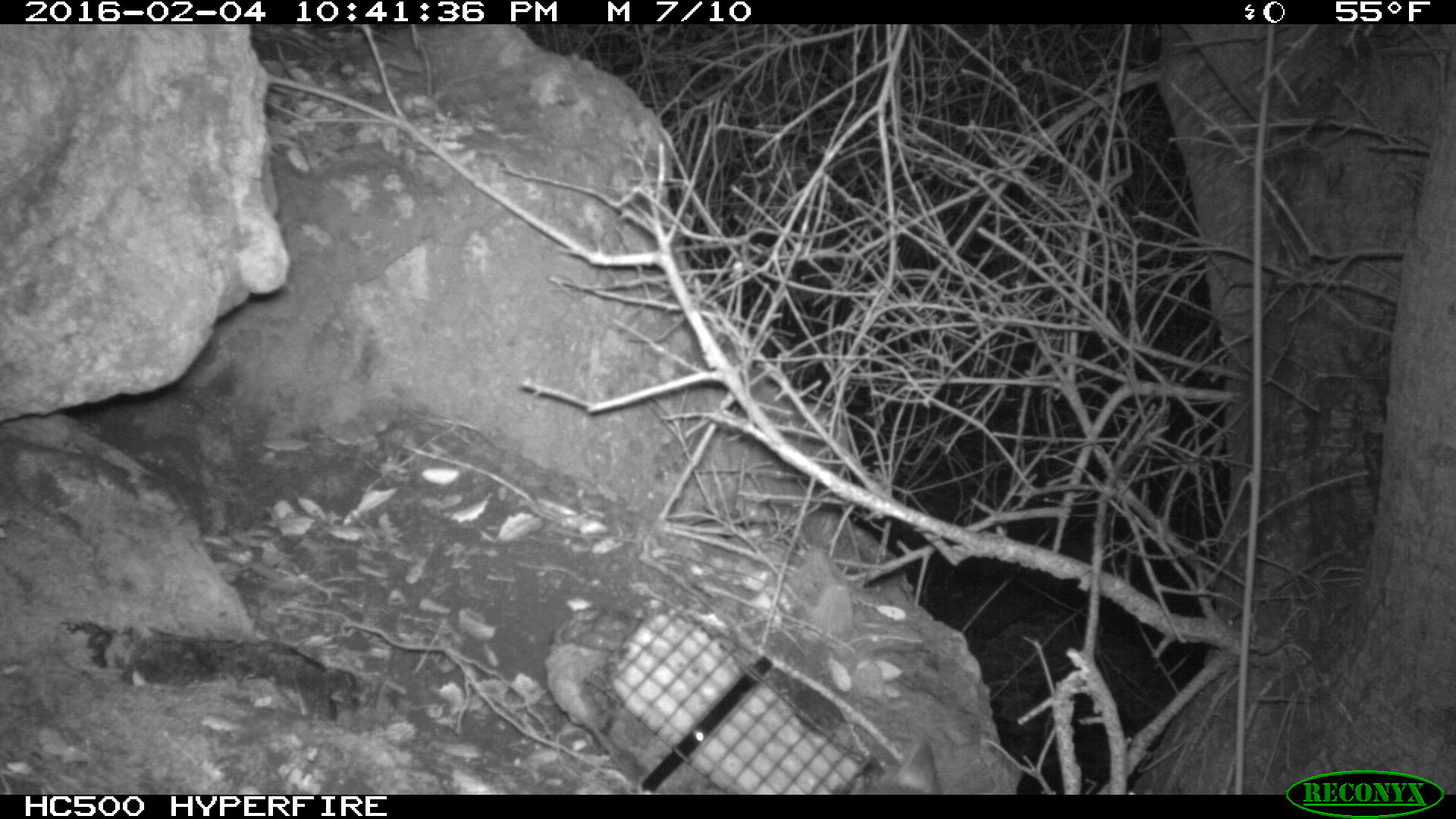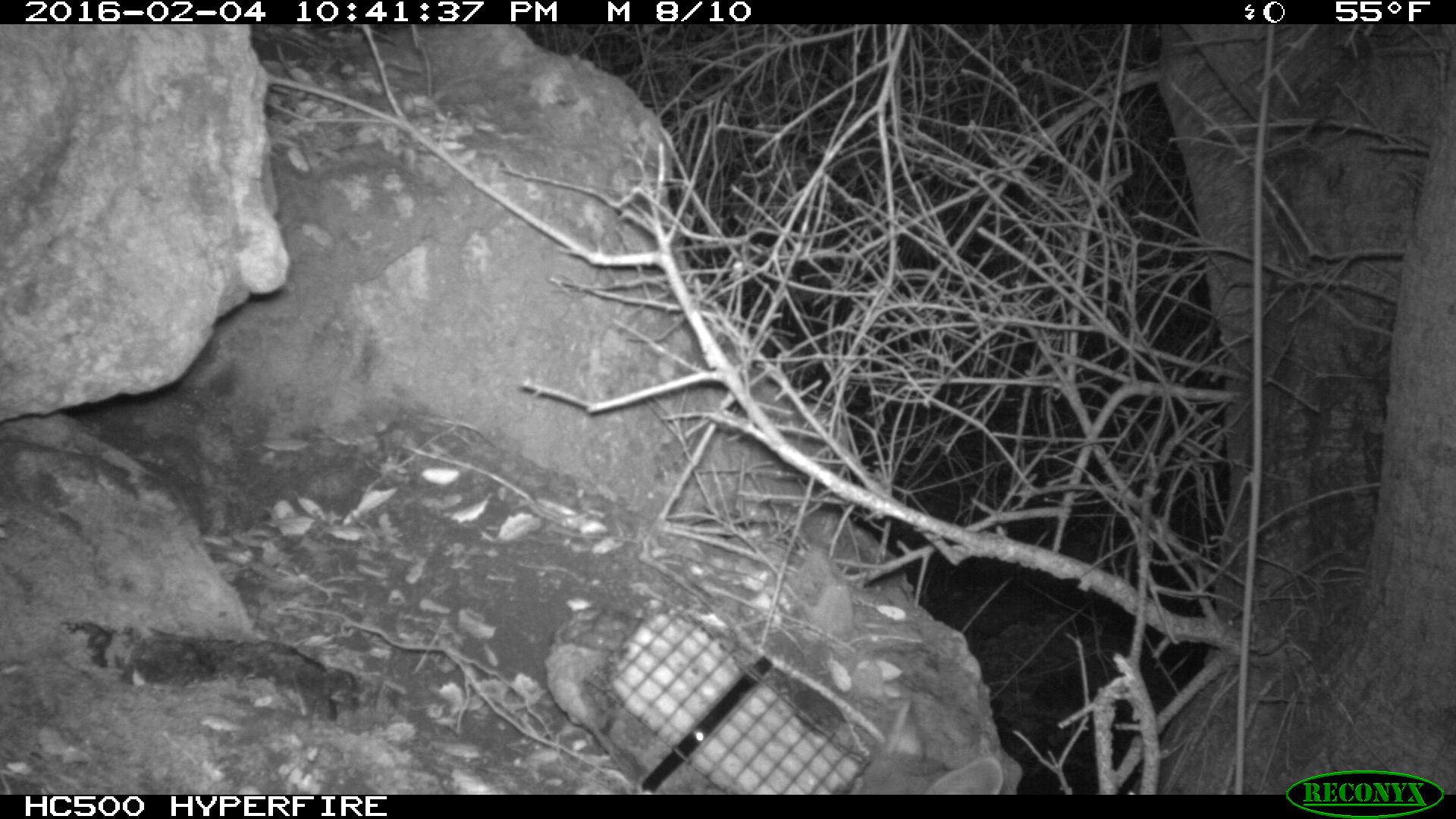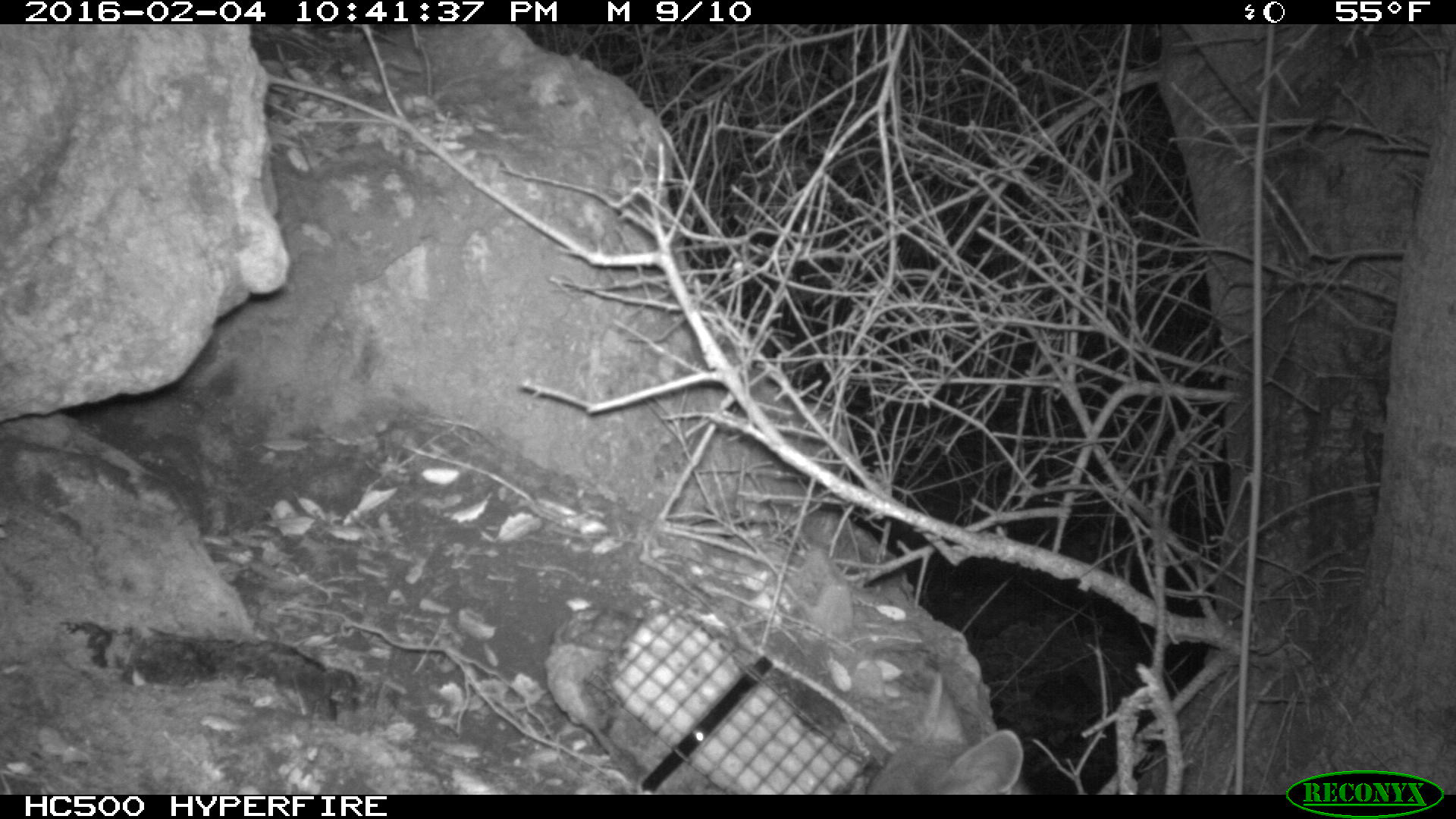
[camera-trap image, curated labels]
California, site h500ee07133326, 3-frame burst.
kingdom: Animalia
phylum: Chordata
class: Mammalia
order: Carnivora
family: Canidae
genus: Urocyon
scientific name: Urocyon littoralis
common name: island fox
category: fox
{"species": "fox (island fox) (Urocyon littoralis)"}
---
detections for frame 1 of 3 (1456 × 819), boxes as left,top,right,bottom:
fox: 858,739,940,794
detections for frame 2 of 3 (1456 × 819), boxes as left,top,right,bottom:
fox: 850,698,1003,795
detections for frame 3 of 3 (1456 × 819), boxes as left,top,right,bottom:
fox: 857,668,1037,794